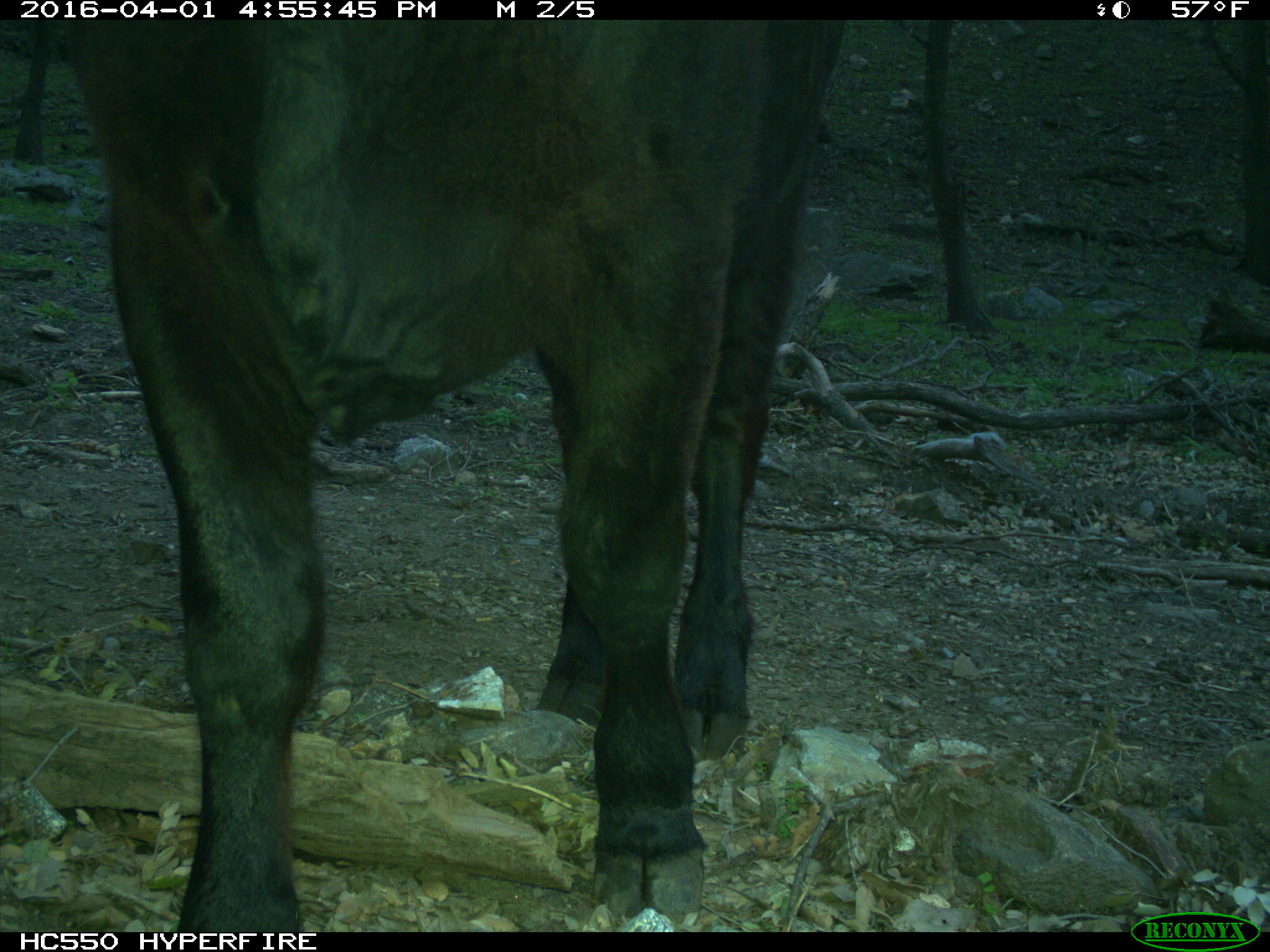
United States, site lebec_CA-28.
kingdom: Animalia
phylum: Chordata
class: Mammalia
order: Artiodactyla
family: Bovidae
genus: Bos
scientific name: Bos taurus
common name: domestic cow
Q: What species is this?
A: Bos taurus (domestic cow).